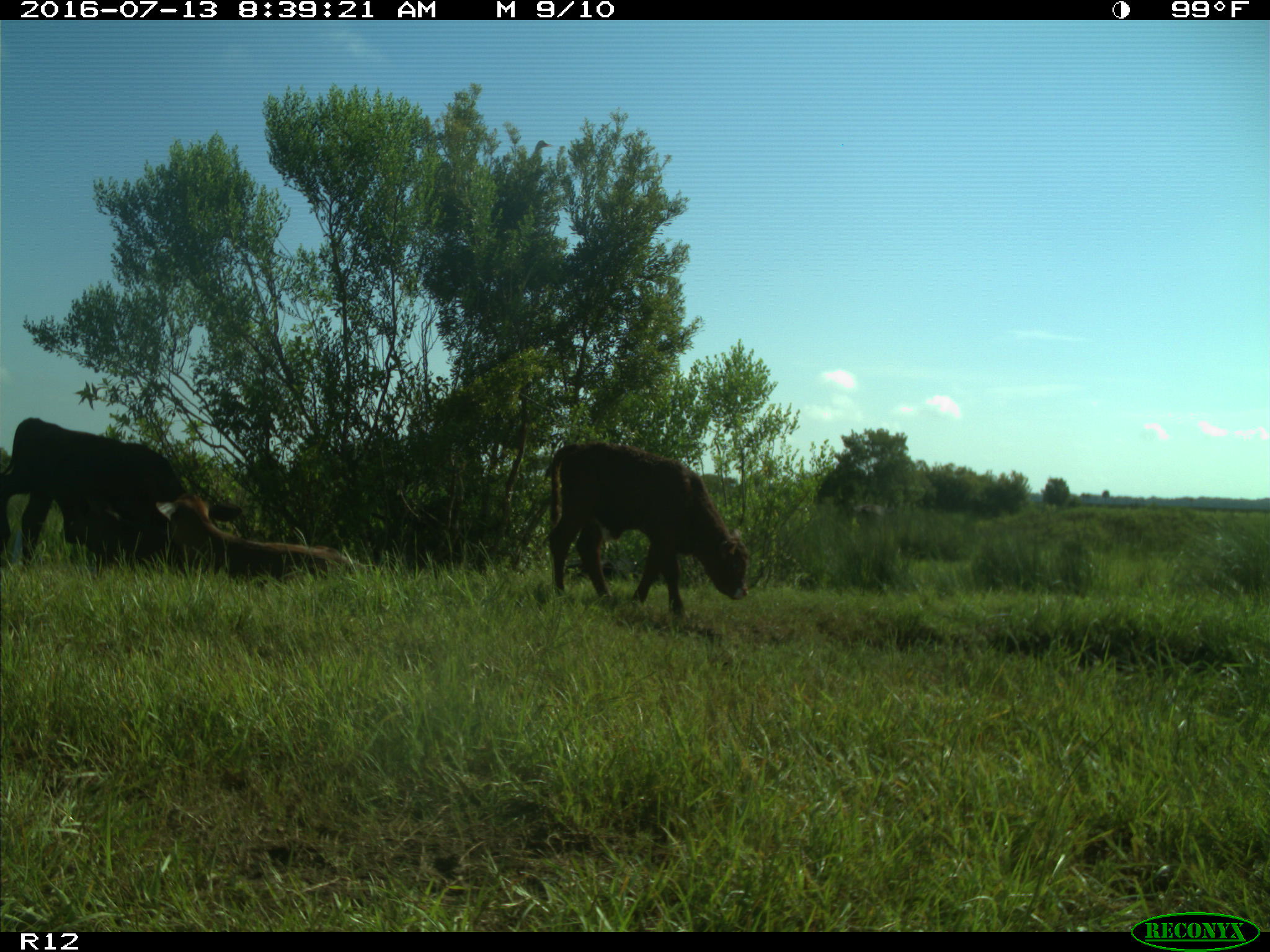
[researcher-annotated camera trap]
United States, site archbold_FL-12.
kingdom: Animalia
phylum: Chordata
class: Mammalia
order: Artiodactyla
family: Bovidae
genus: Bos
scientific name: Bos taurus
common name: domestic cow